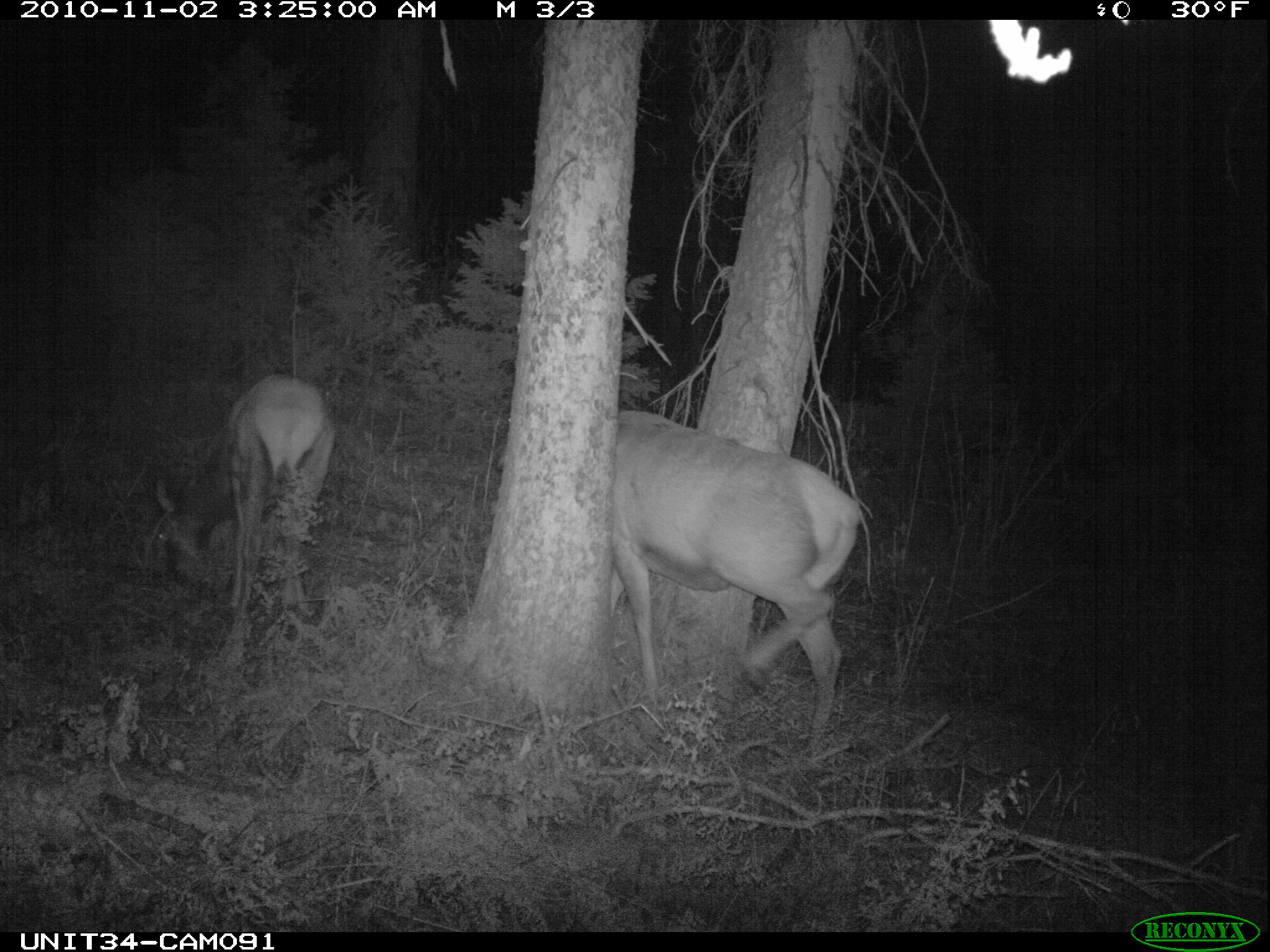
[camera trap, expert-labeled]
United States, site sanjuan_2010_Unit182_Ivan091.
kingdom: Animalia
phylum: Chordata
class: Mammalia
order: Artiodactyla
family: Cervidae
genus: Cervus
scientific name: Cervus elaphus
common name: red deer